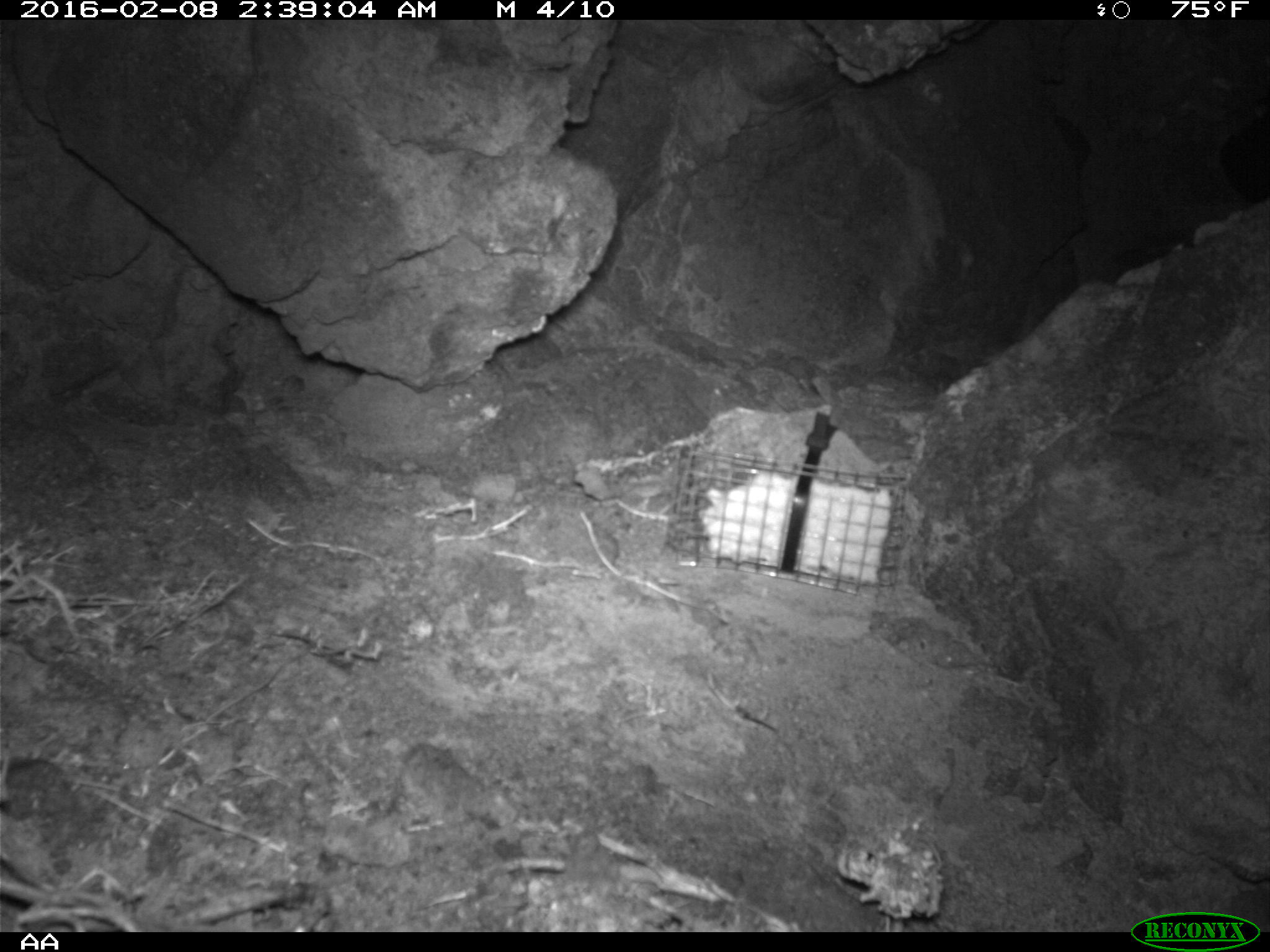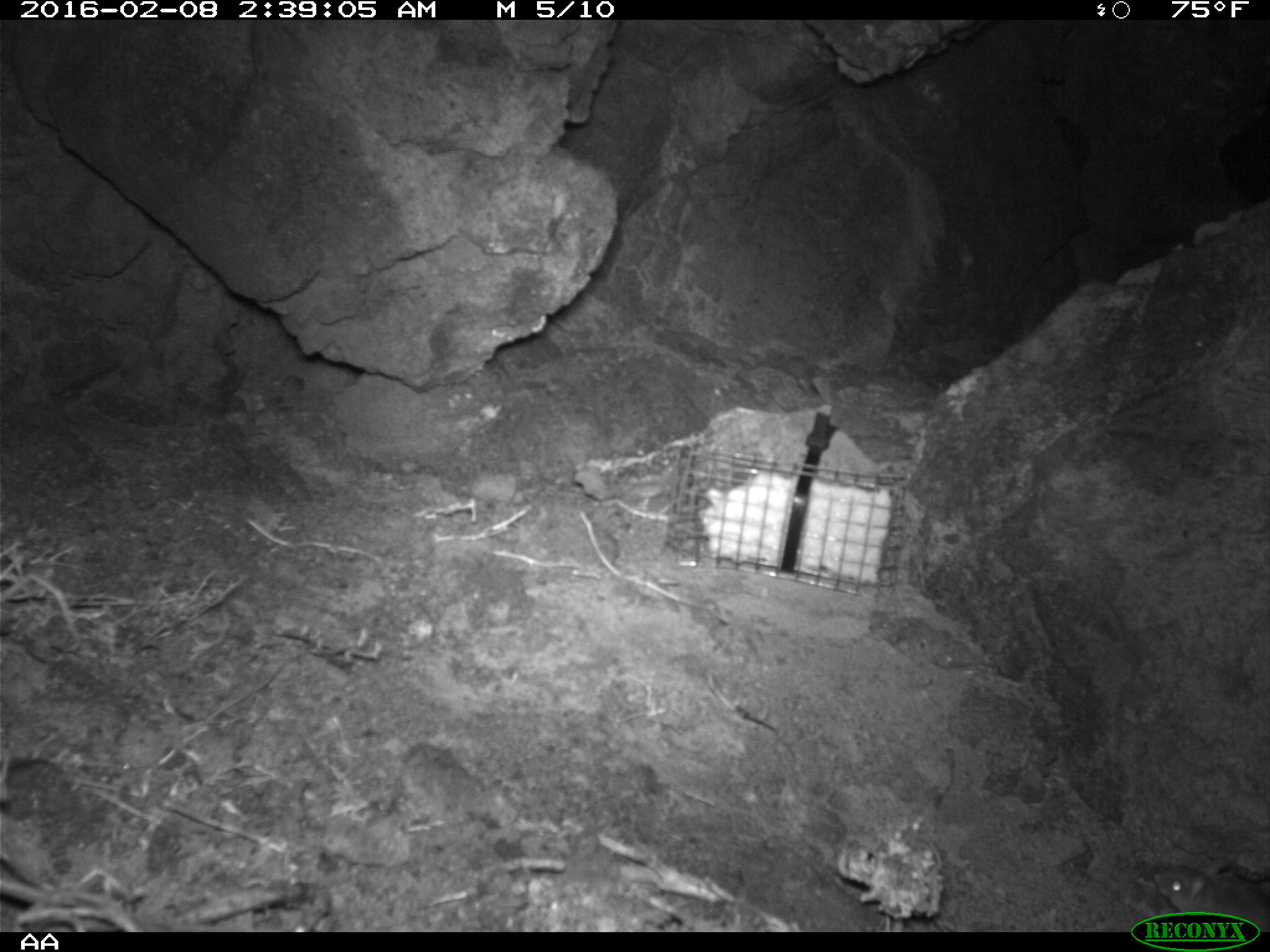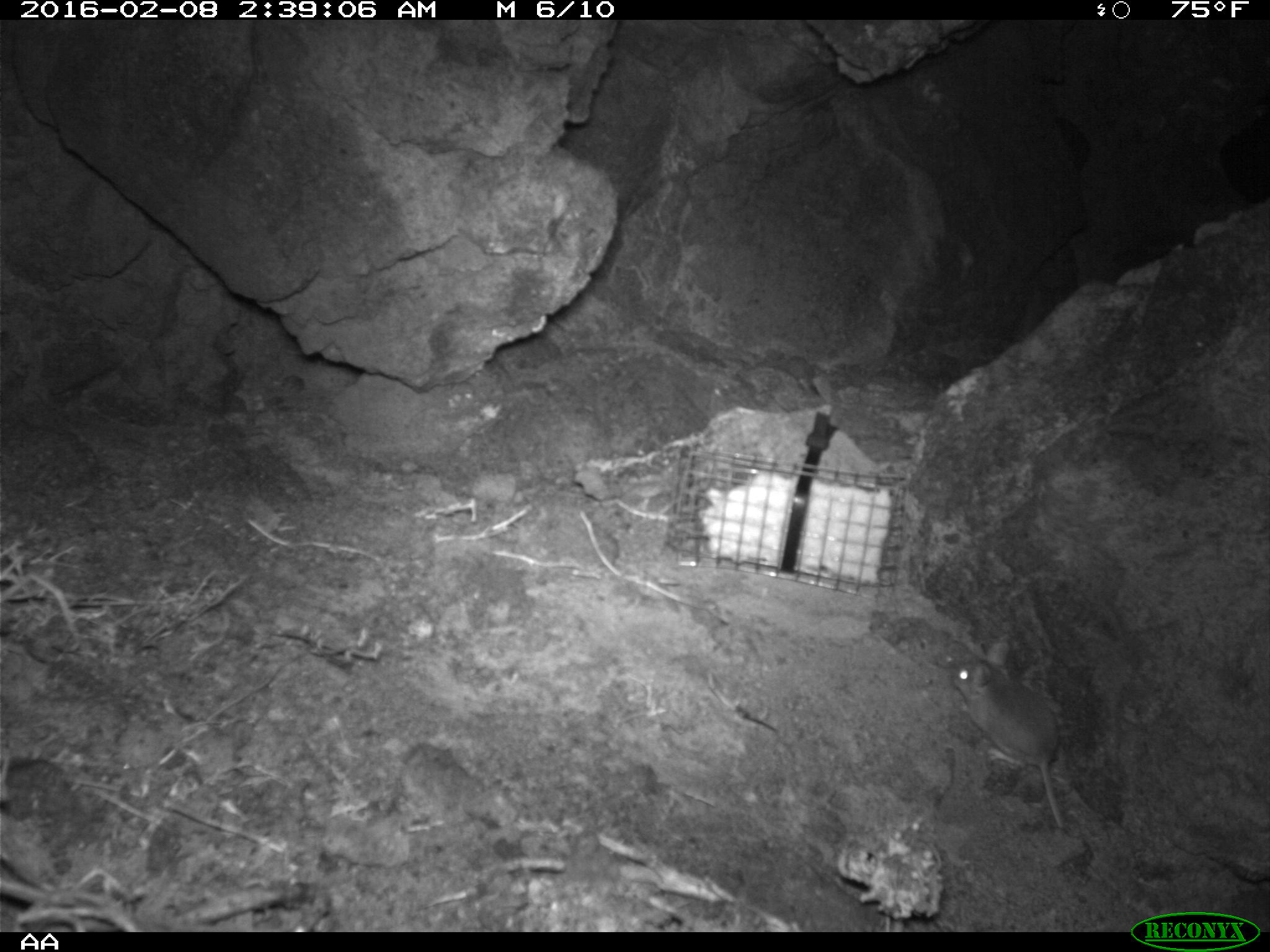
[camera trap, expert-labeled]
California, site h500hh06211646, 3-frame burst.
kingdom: Animalia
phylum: Chordata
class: Mammalia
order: Rodentia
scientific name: Rodentia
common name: rodent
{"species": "rodent (Rodentia)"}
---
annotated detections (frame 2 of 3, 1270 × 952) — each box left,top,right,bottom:
rodent: 1154,858,1269,932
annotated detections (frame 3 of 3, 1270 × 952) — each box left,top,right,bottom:
rodent: 949,640,1067,827